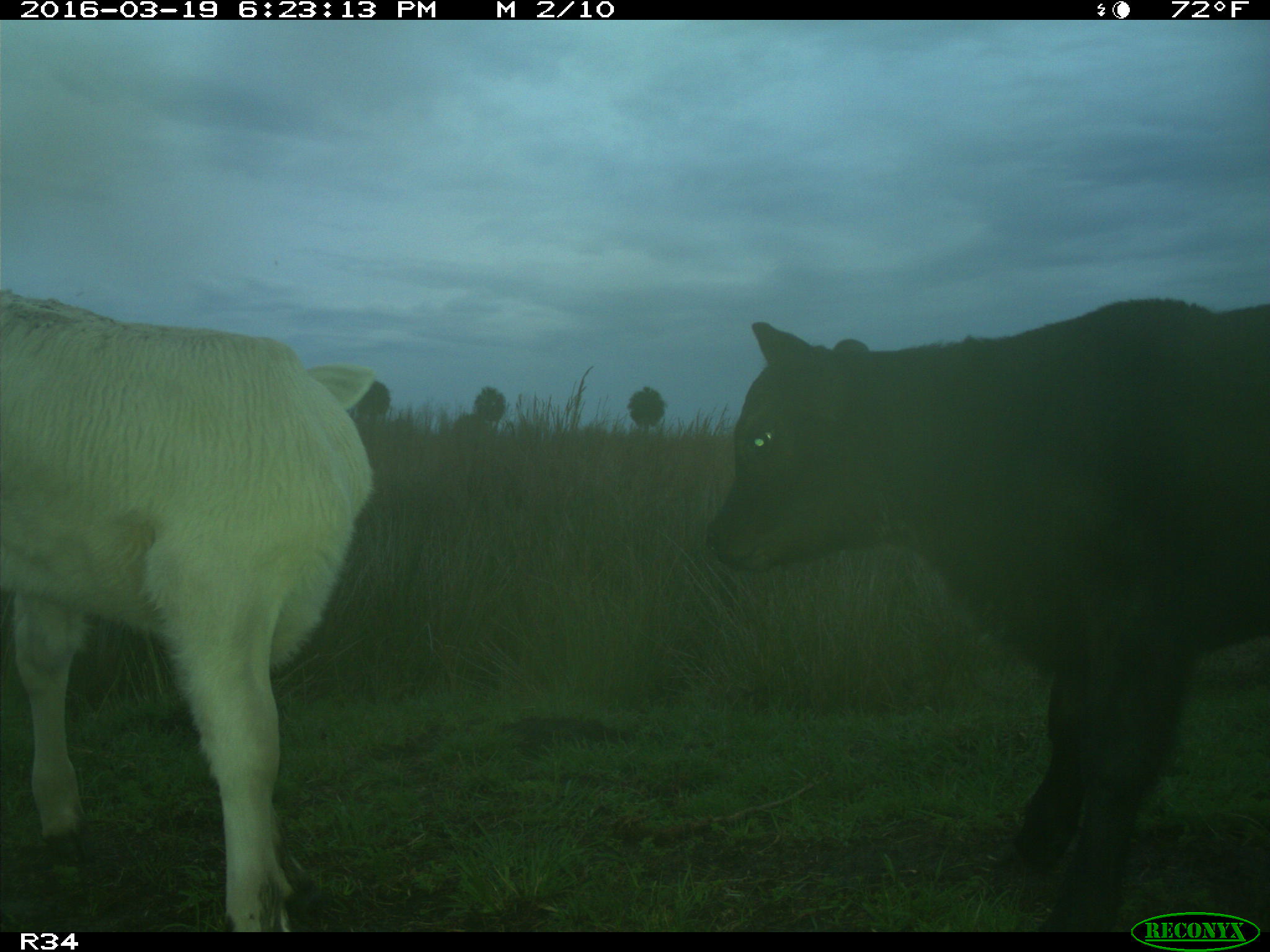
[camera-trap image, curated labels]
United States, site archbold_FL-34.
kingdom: Animalia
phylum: Chordata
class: Mammalia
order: Artiodactyla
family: Bovidae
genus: Bos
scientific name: Bos taurus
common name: domestic cow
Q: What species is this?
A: Bos taurus (domestic cow).